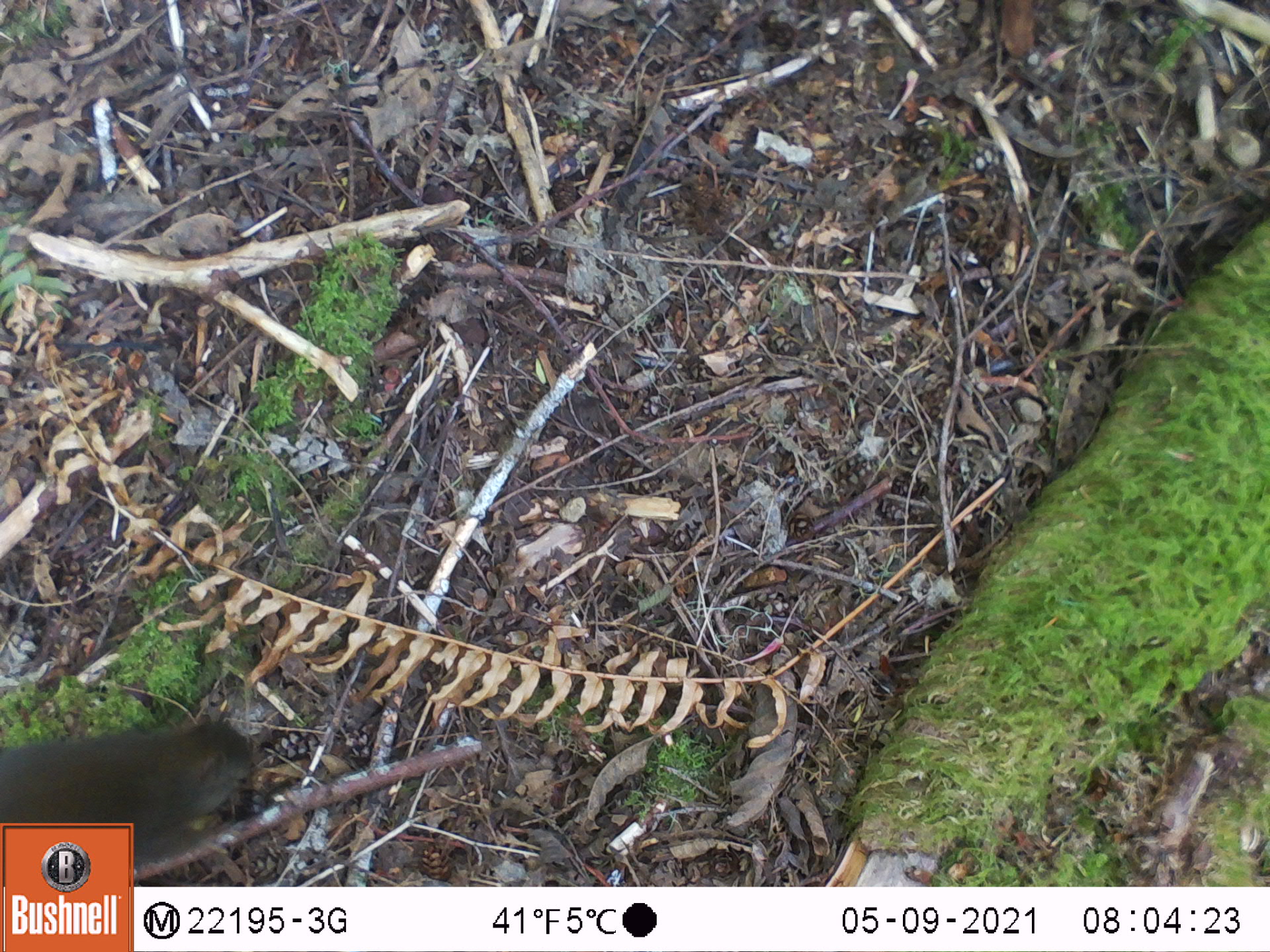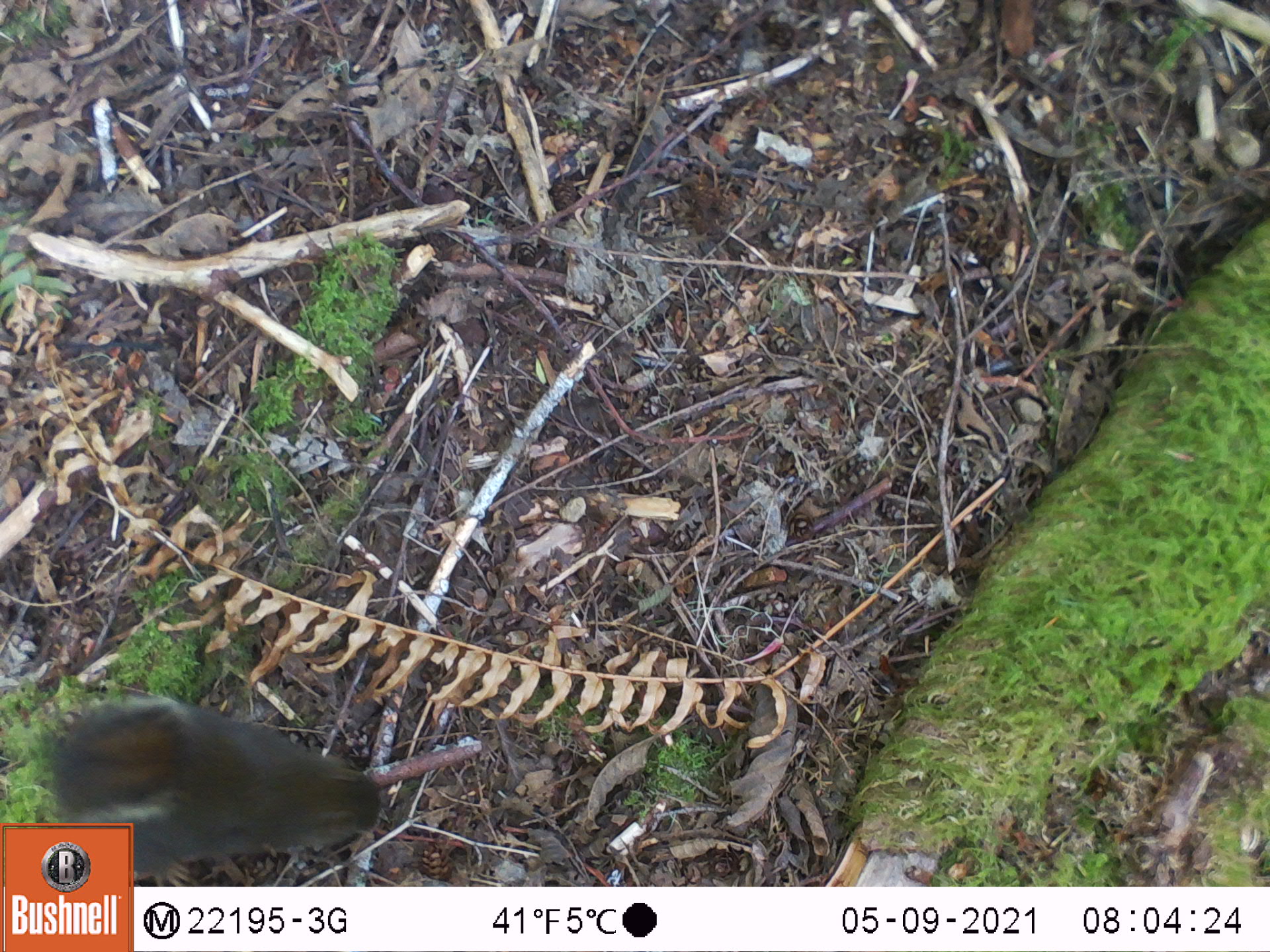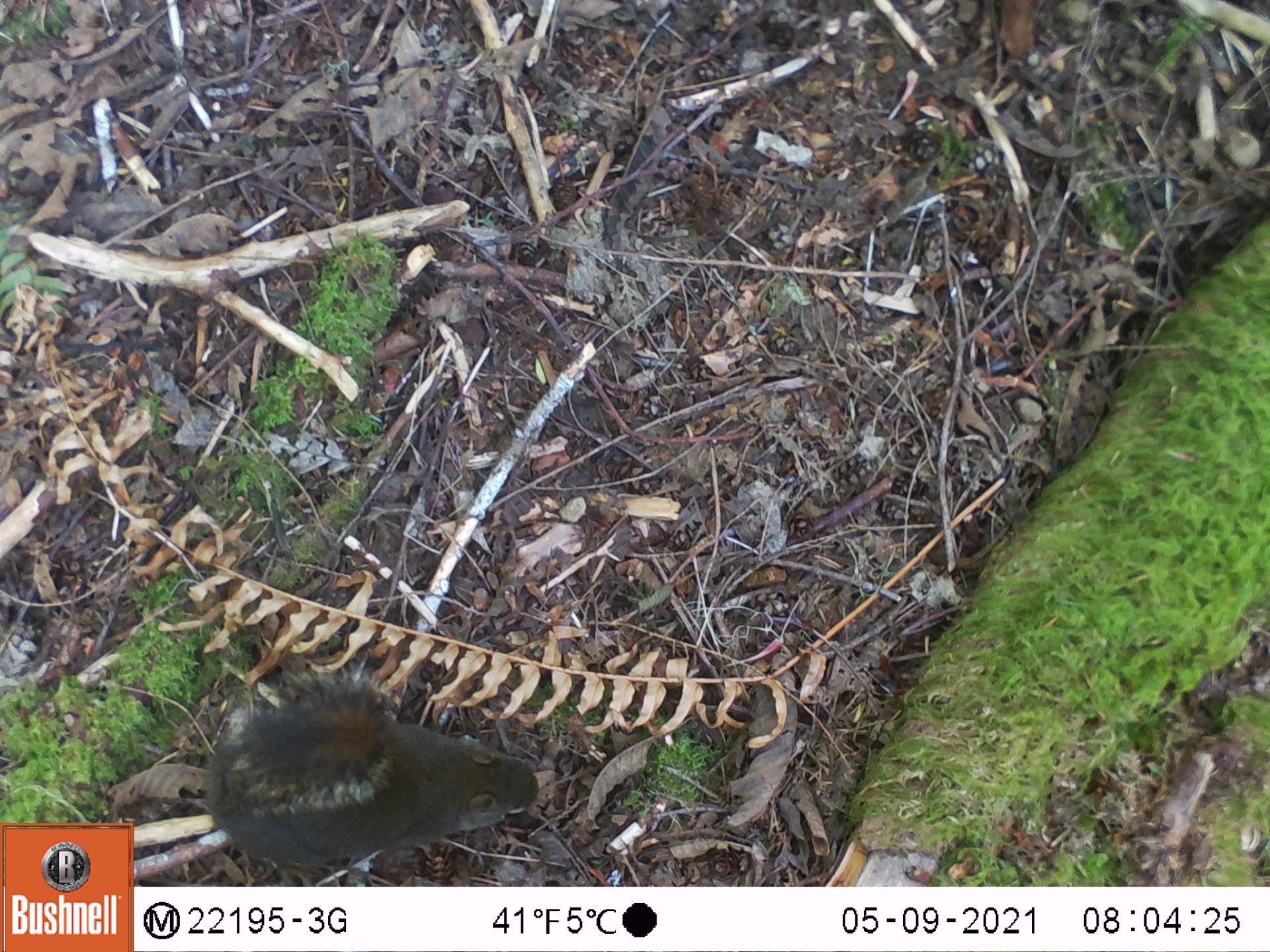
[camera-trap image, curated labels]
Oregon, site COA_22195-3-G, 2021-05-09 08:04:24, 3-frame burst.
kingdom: Animalia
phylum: Chordata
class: Mammalia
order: Rodentia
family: Sciuridae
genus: Tamiasciurus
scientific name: Tamiasciurus douglasii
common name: douglas squirrel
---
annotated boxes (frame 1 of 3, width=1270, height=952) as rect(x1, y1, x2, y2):
douglas squirrel: rect(0, 691, 273, 821)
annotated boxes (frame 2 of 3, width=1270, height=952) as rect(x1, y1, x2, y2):
douglas squirrel: rect(32, 686, 405, 821)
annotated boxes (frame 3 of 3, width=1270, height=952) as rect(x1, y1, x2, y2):
douglas squirrel: rect(200, 654, 558, 880)